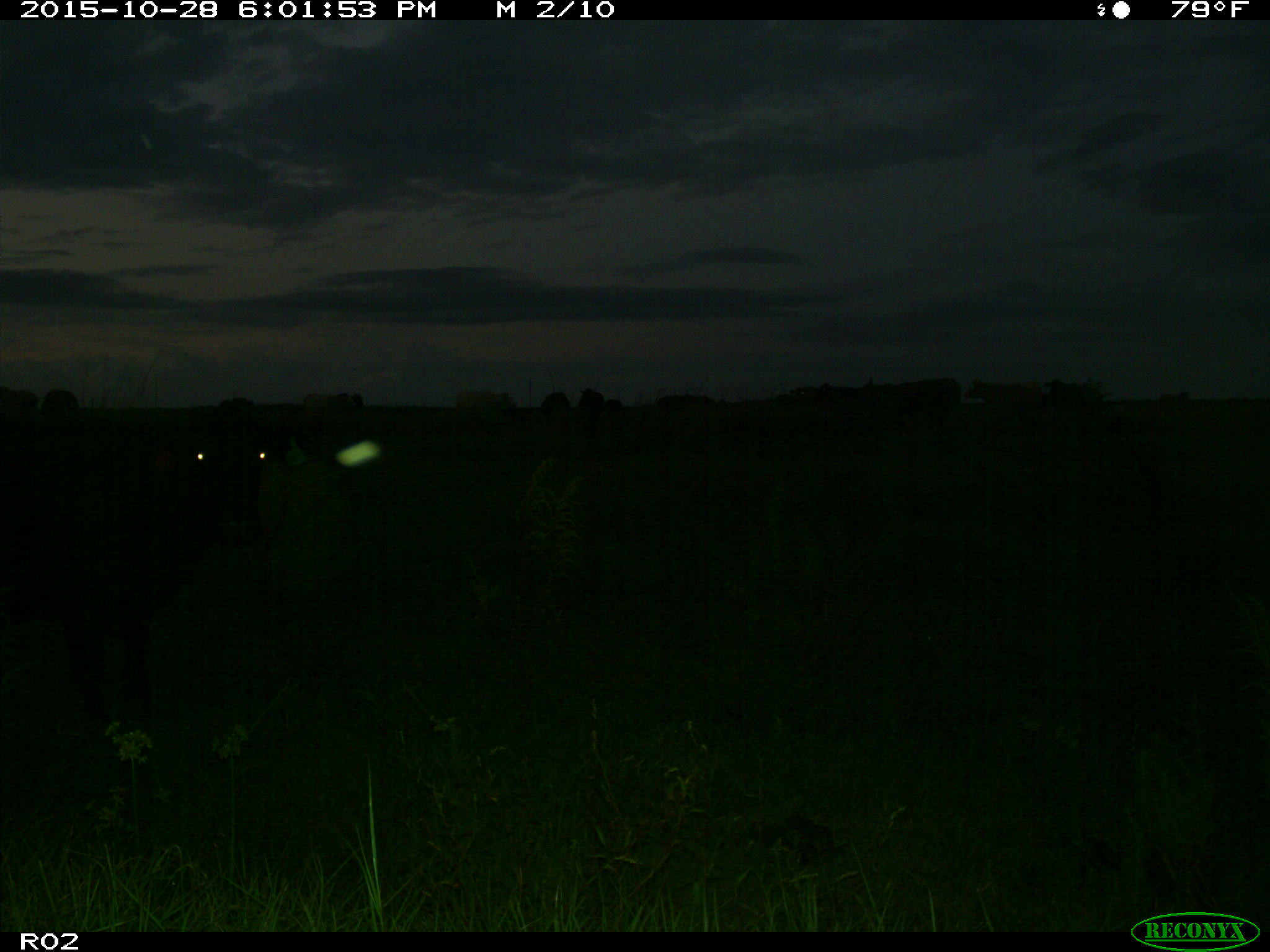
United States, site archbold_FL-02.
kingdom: Animalia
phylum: Chordata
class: Mammalia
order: Artiodactyla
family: Bovidae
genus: Bos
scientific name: Bos taurus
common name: domestic cow